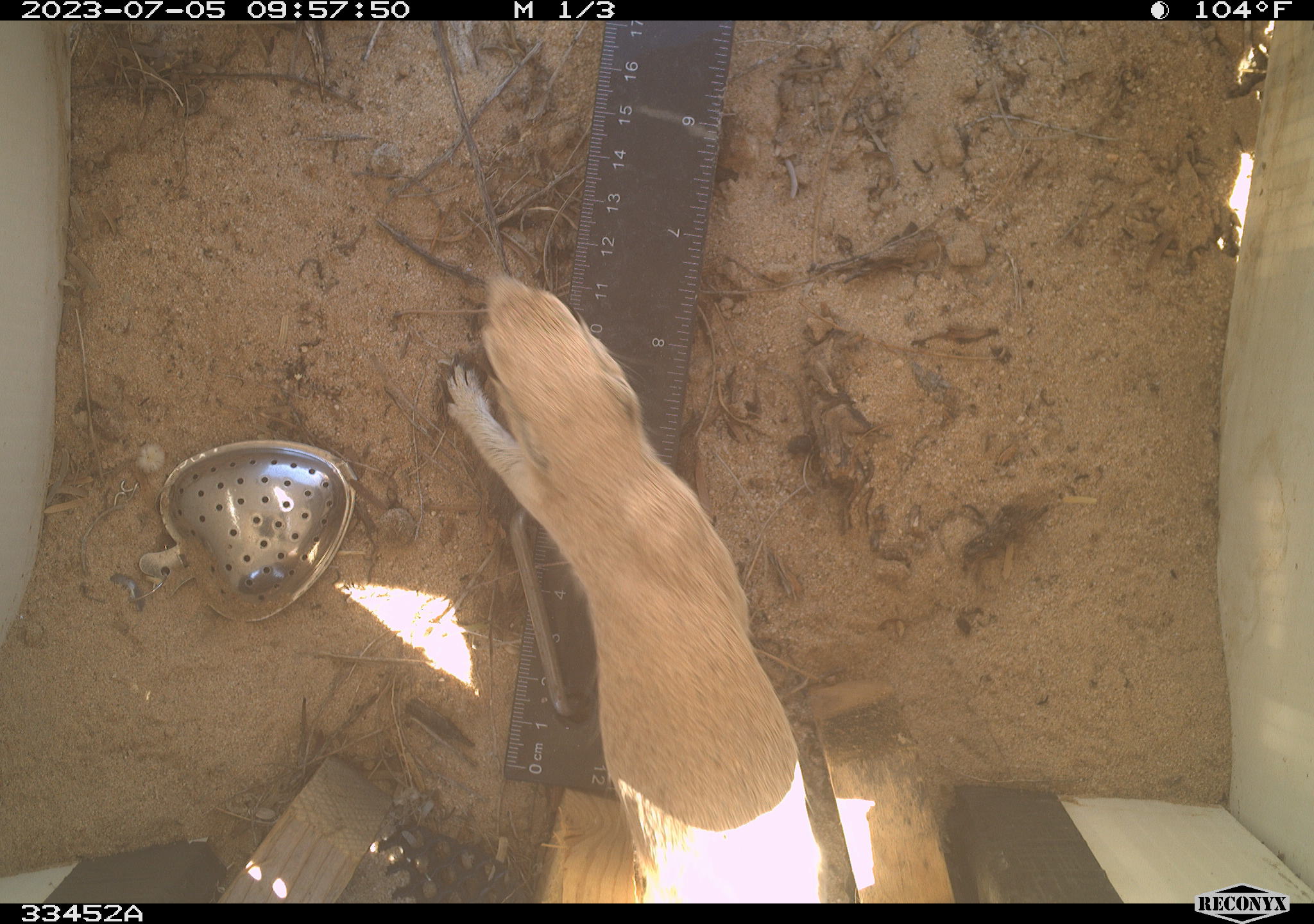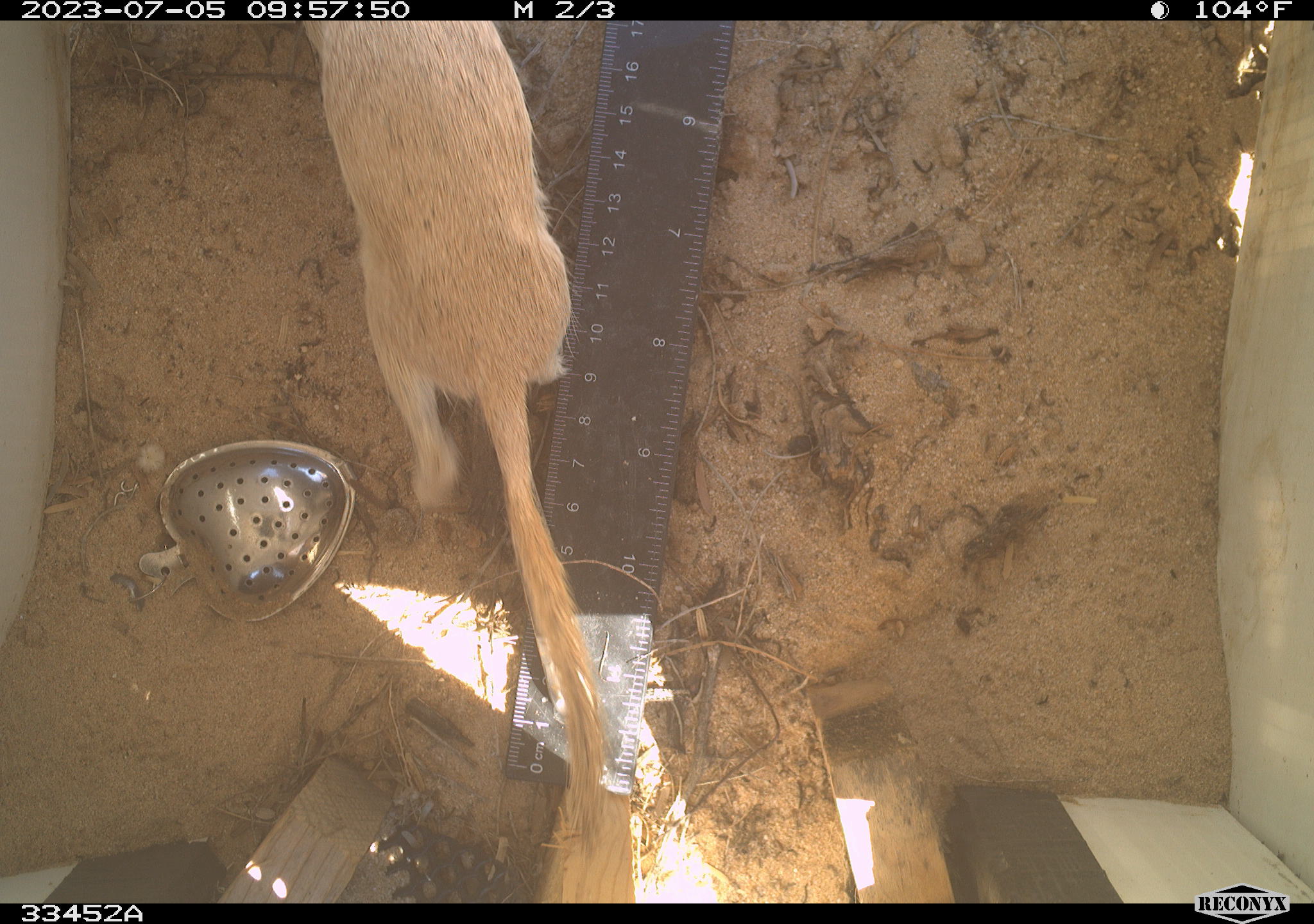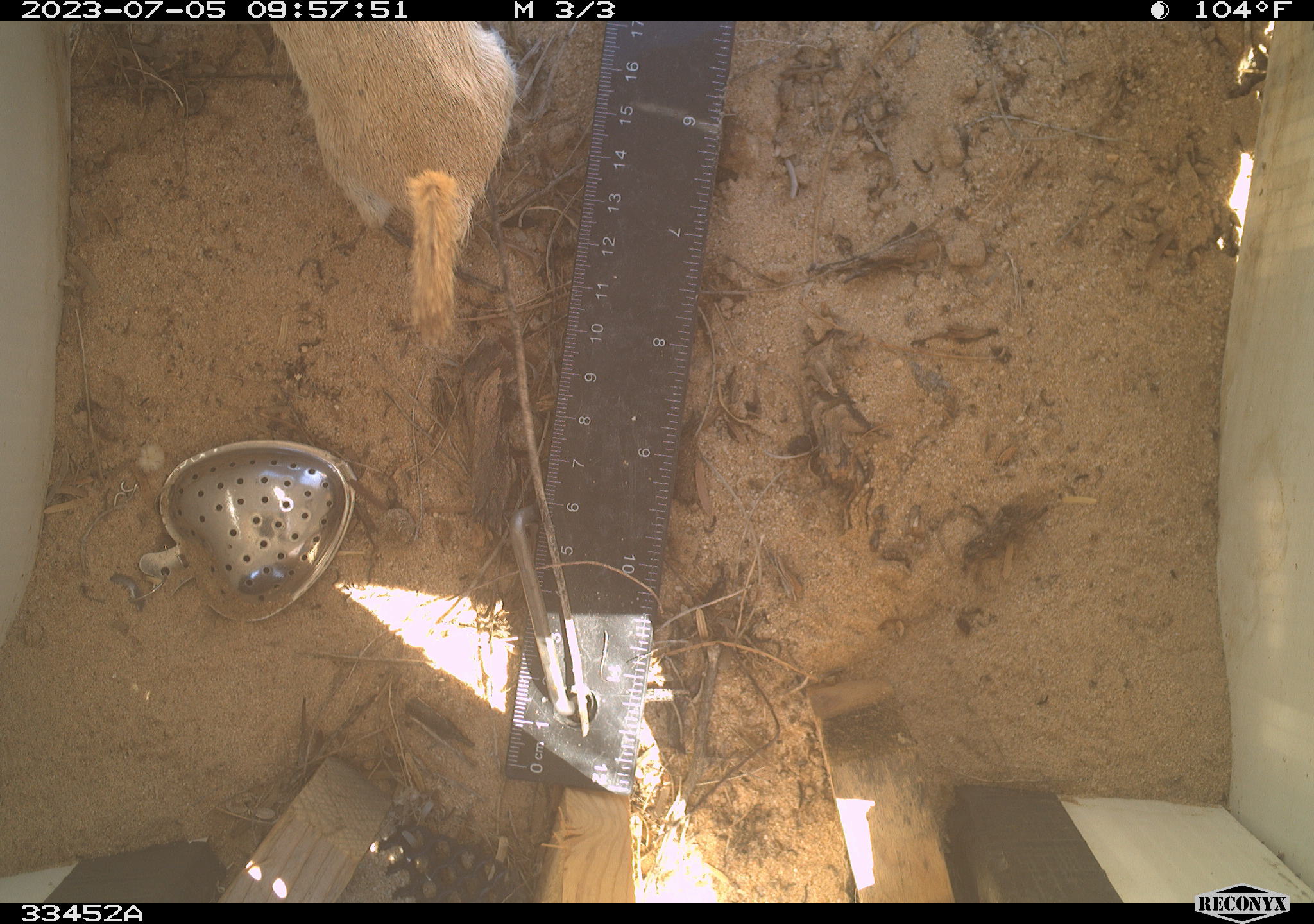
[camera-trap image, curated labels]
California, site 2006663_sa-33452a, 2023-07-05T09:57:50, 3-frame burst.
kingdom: Animalia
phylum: Chordata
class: Mammalia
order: Rodentia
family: Sciuridae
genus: Xerospermophilus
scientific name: Xerospermophilus tereticaudus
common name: round-tailed ground squirrel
Round-tailed ground squirrel (Xerospermophilus tereticaudus).